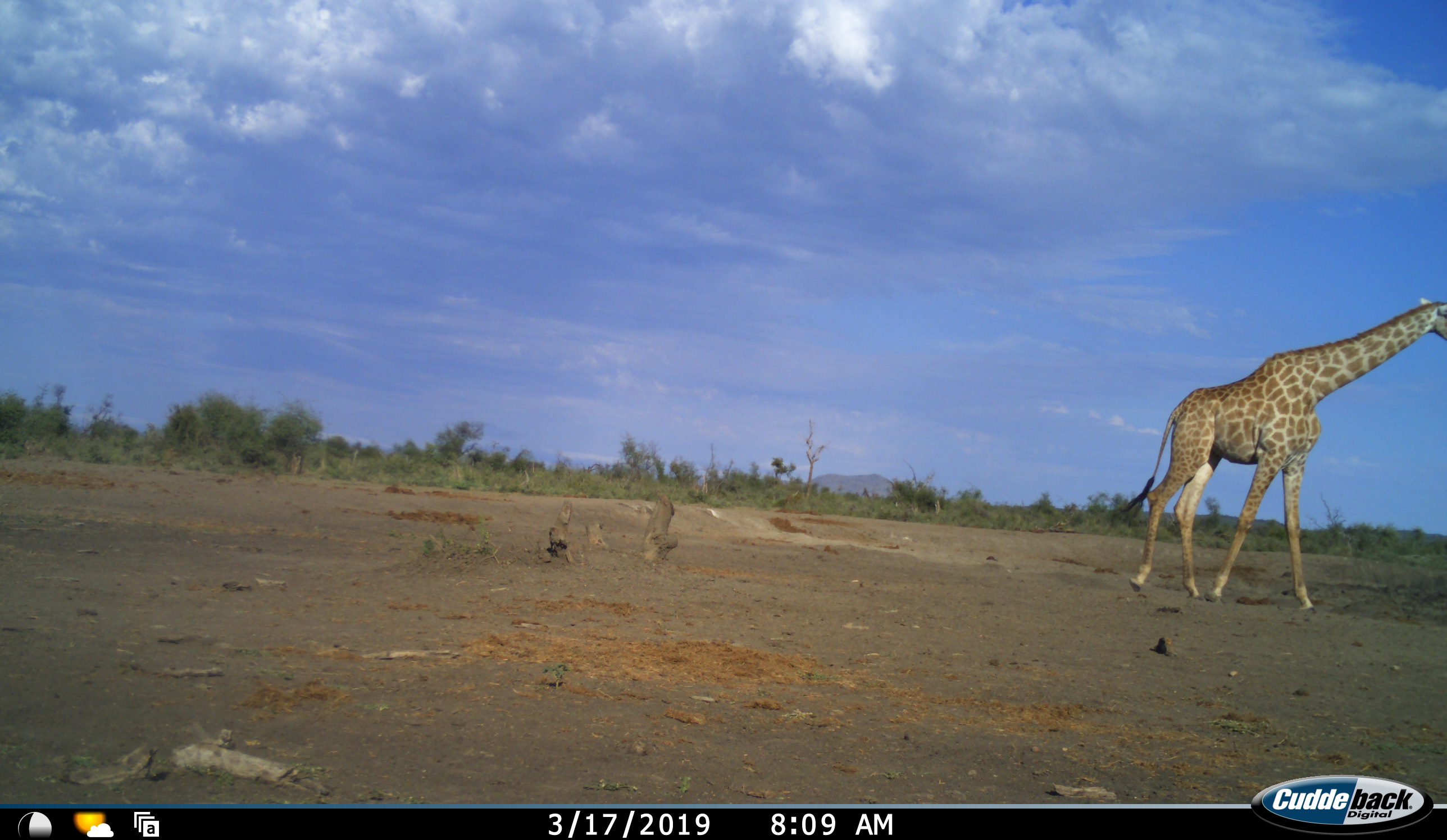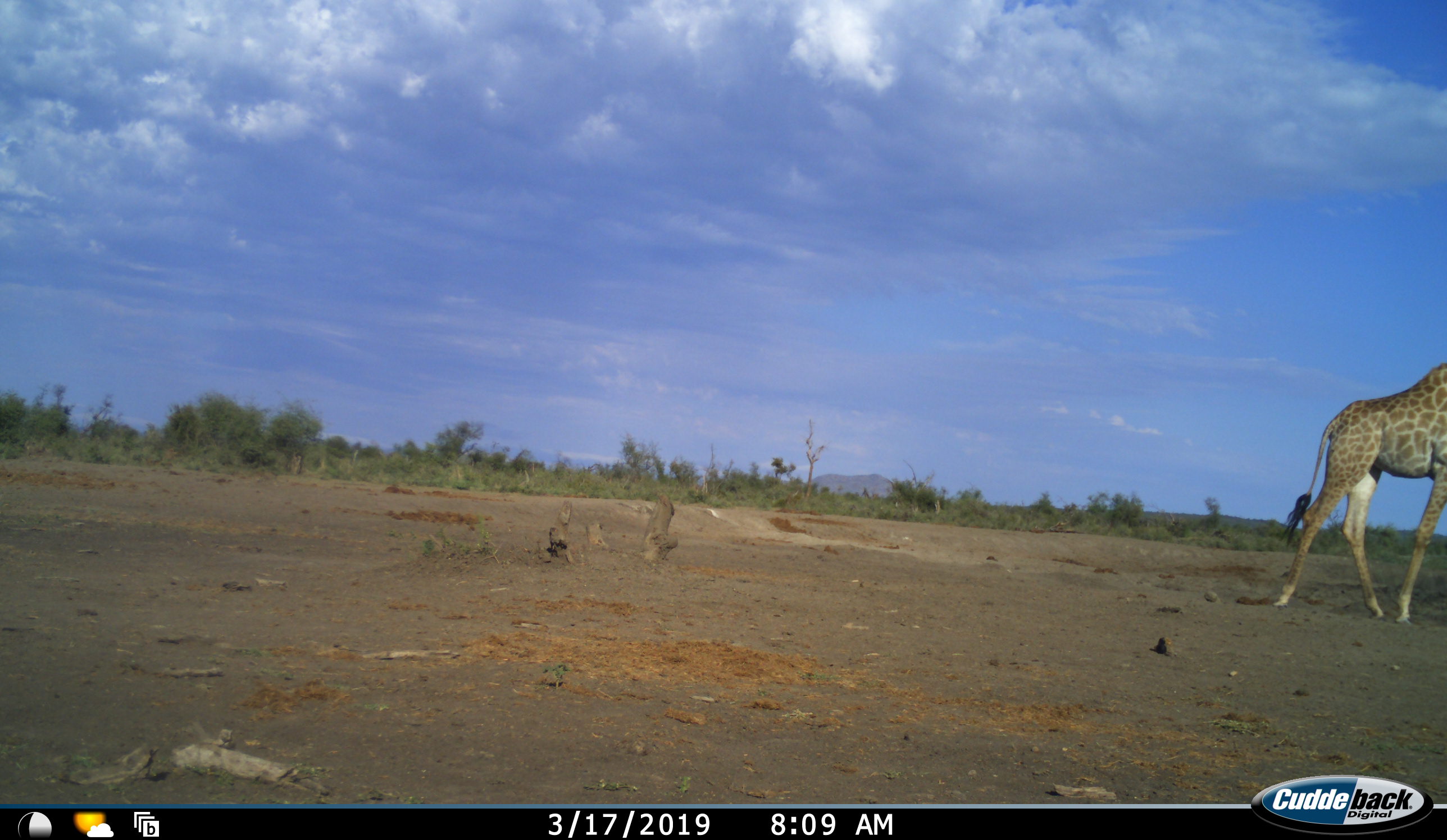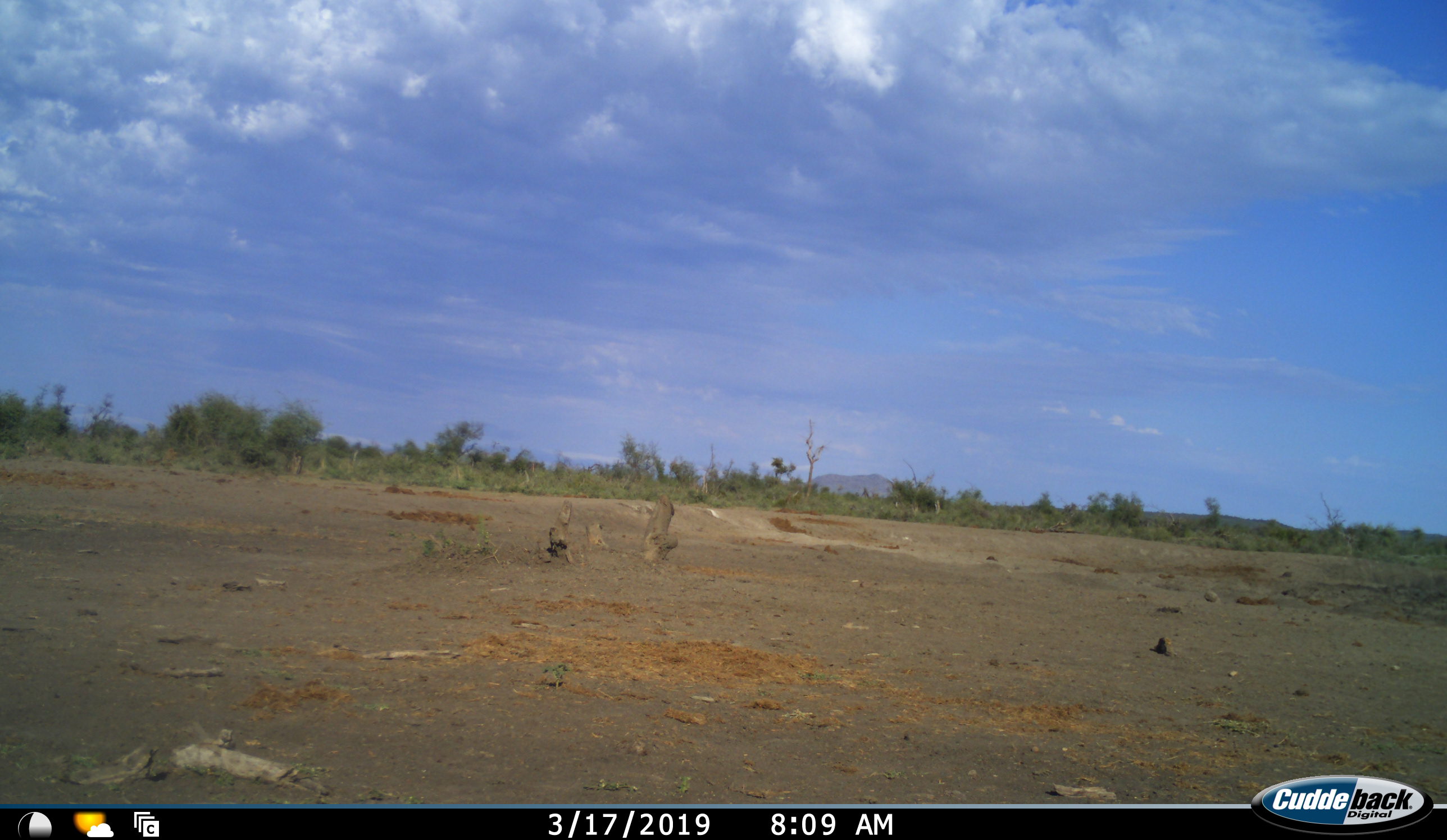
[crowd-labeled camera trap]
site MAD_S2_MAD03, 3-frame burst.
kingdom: Animalia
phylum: Chordata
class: Mammalia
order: Artiodactyla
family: Giraffidae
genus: Giraffa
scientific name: Giraffa camelopardalis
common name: giraffe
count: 1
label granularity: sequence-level